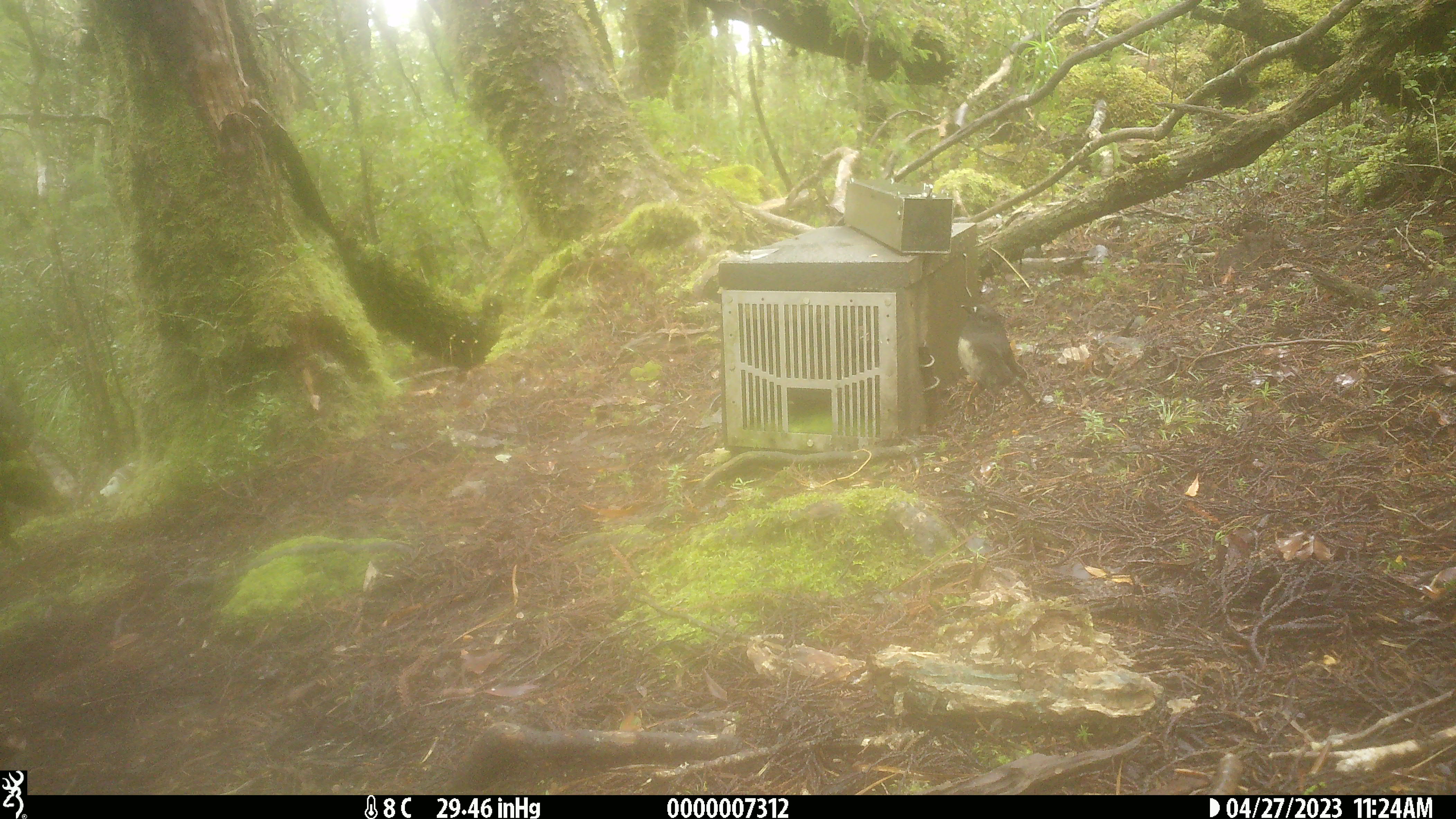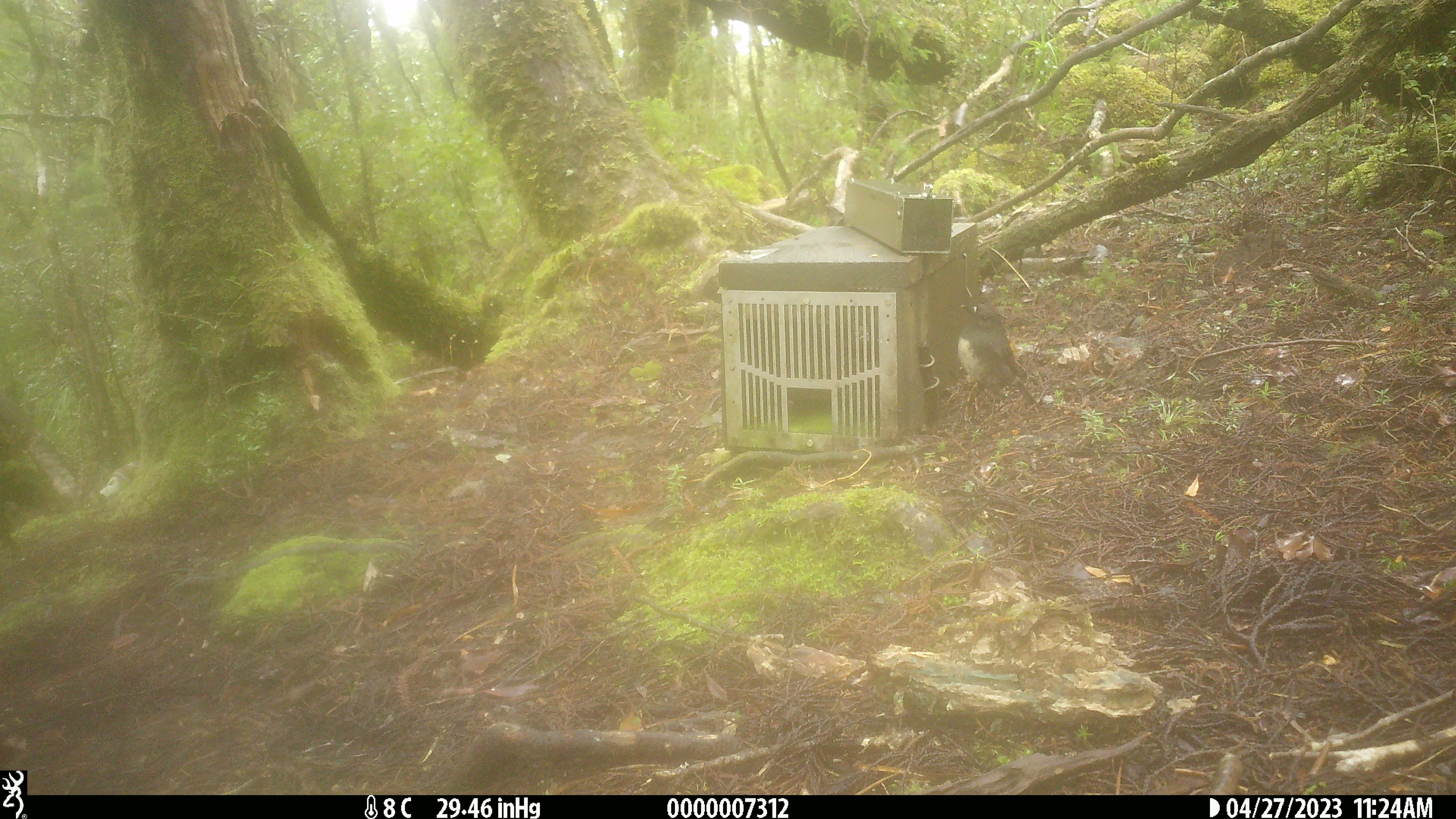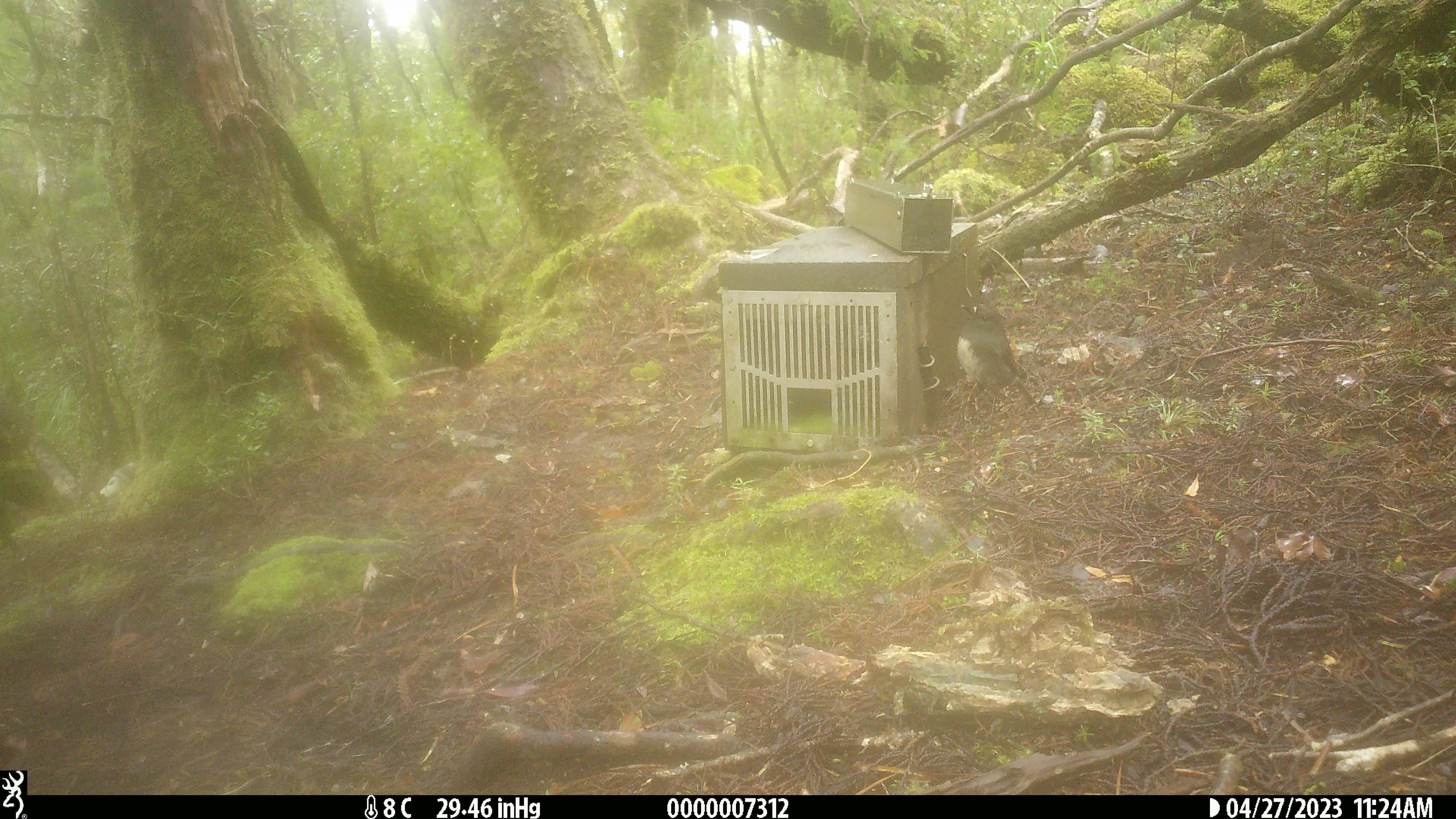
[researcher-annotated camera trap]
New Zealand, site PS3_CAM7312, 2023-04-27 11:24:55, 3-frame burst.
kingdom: Animalia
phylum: Chordata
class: Aves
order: Passeriformes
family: Petroicidae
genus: Petroica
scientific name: Petroica australis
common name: new zealand robin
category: robin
Robin (new zealand robin) (Petroica australis).